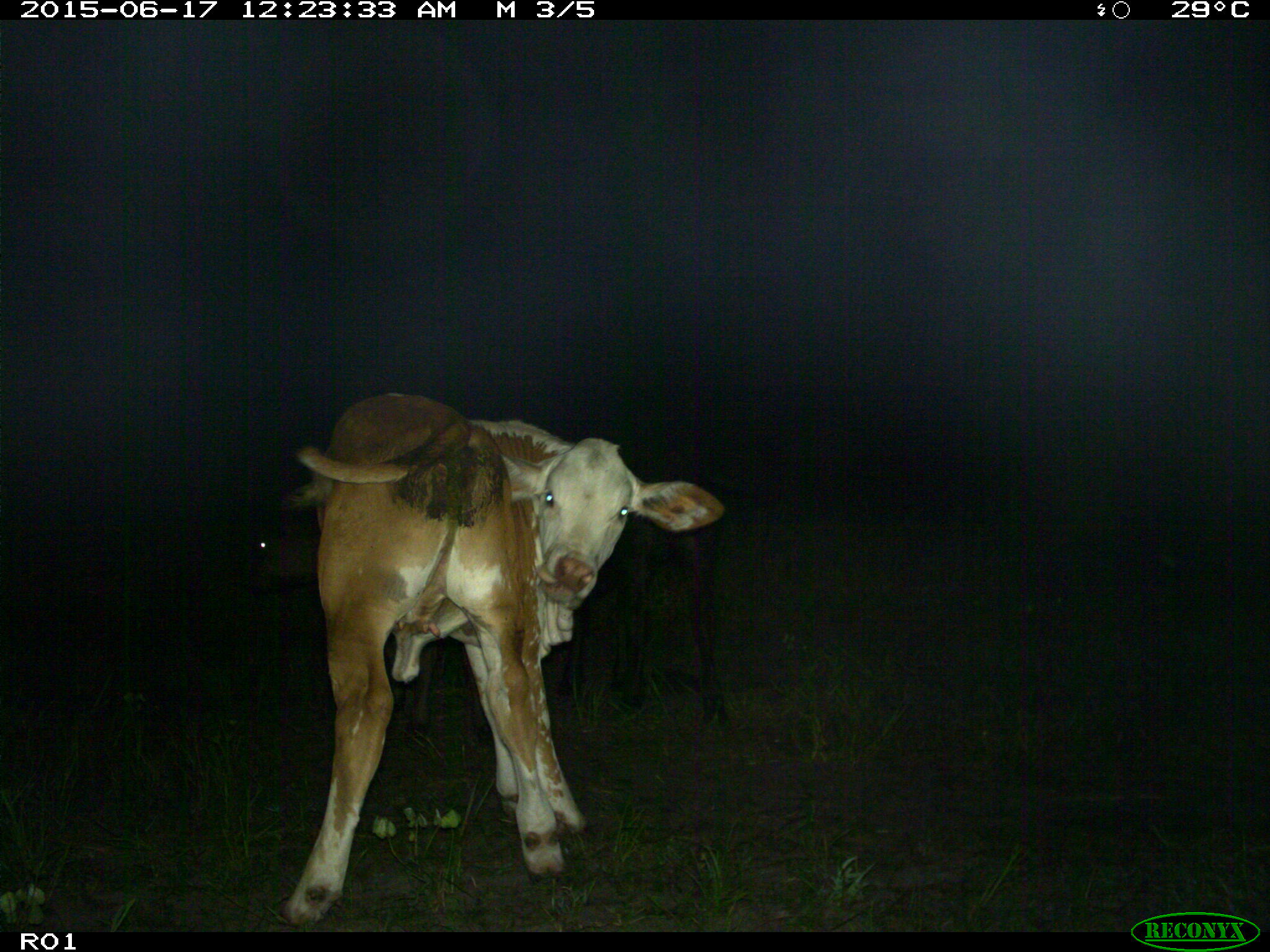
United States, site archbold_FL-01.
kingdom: Animalia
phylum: Chordata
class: Mammalia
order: Artiodactyla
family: Bovidae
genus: Bos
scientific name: Bos taurus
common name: domestic cow